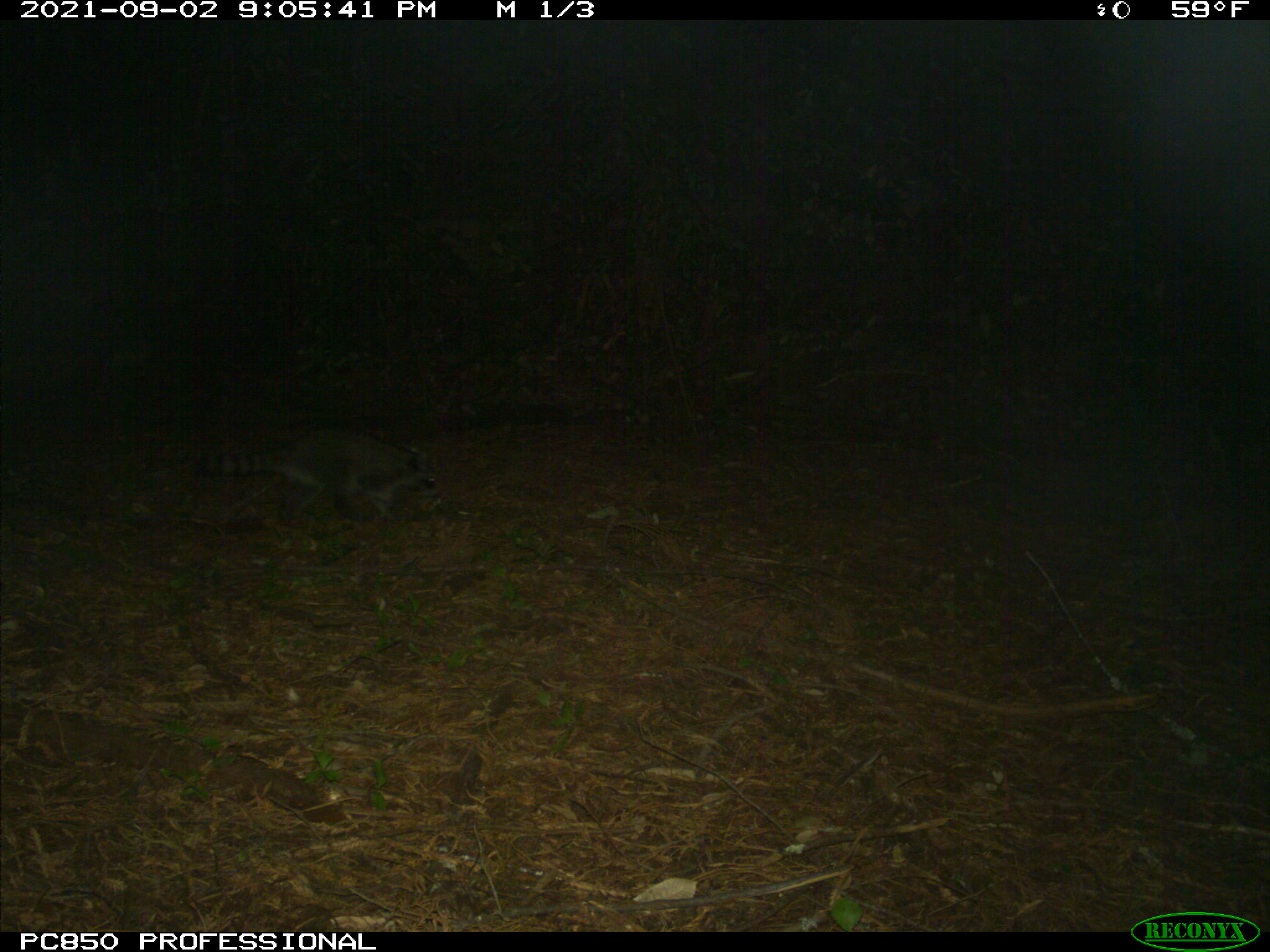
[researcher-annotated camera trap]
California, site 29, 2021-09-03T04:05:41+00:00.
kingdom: Animalia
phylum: Chordata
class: Mammalia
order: Carnivora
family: Procyonidae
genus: Procyon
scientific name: Procyon lotor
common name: raccoon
Raccoon (Procyon lotor).